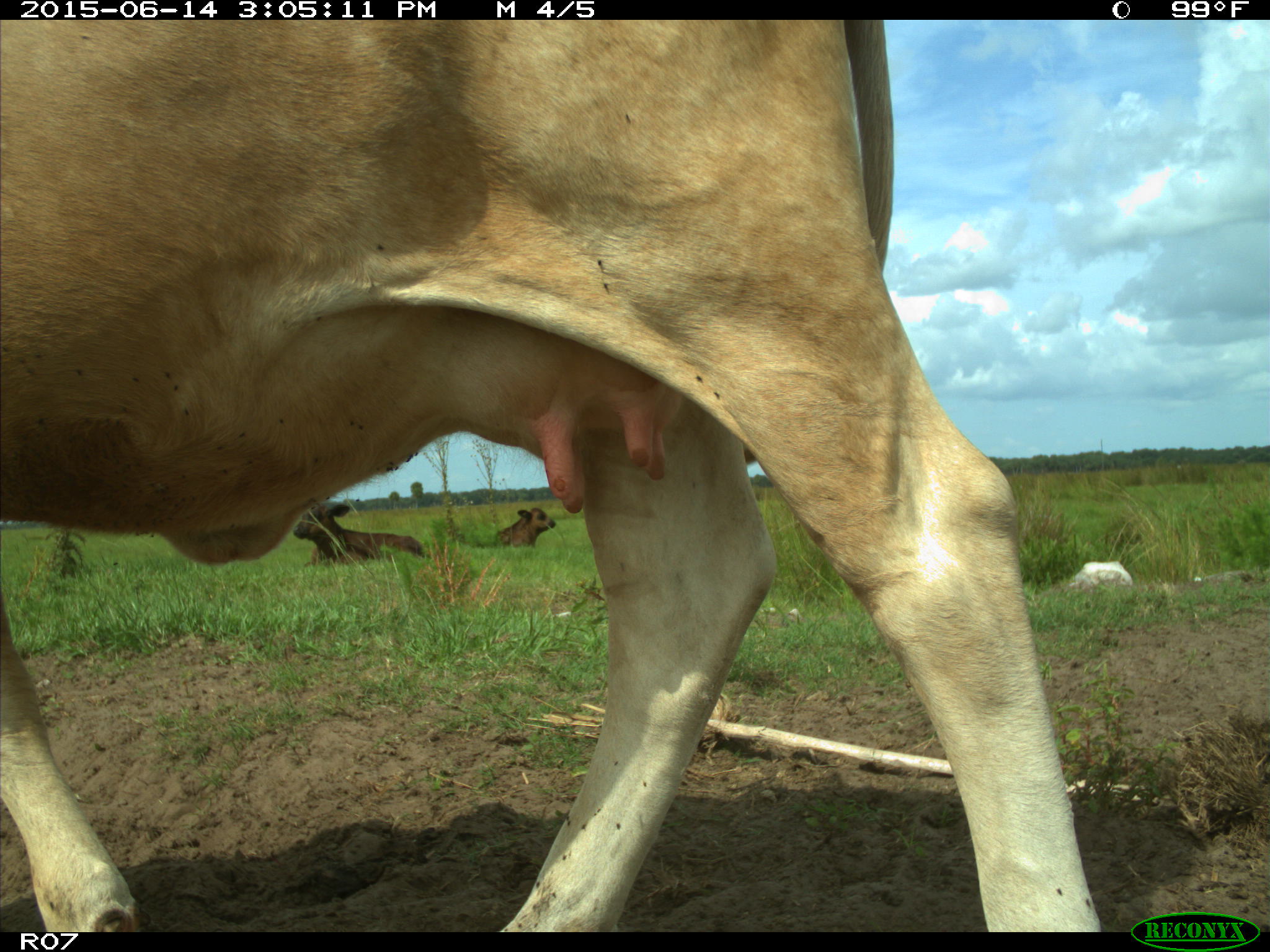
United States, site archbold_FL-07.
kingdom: Animalia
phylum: Chordata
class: Mammalia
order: Artiodactyla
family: Bovidae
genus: Bos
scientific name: Bos taurus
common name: domestic cow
Bos taurus (domestic cow).